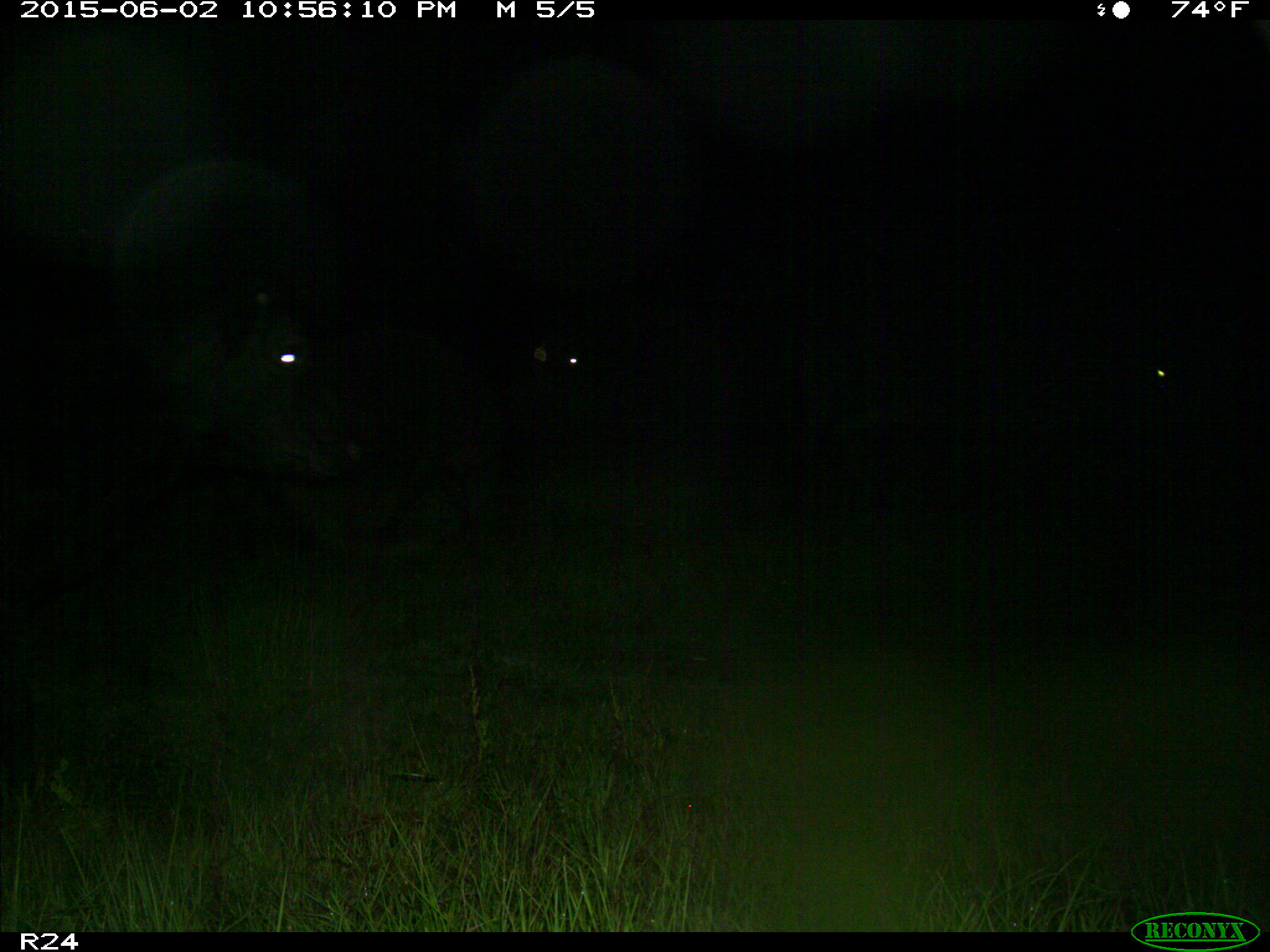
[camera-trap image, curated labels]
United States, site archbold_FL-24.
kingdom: Animalia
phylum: Chordata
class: Mammalia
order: Artiodactyla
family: Bovidae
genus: Bos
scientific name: Bos taurus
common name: domestic cow